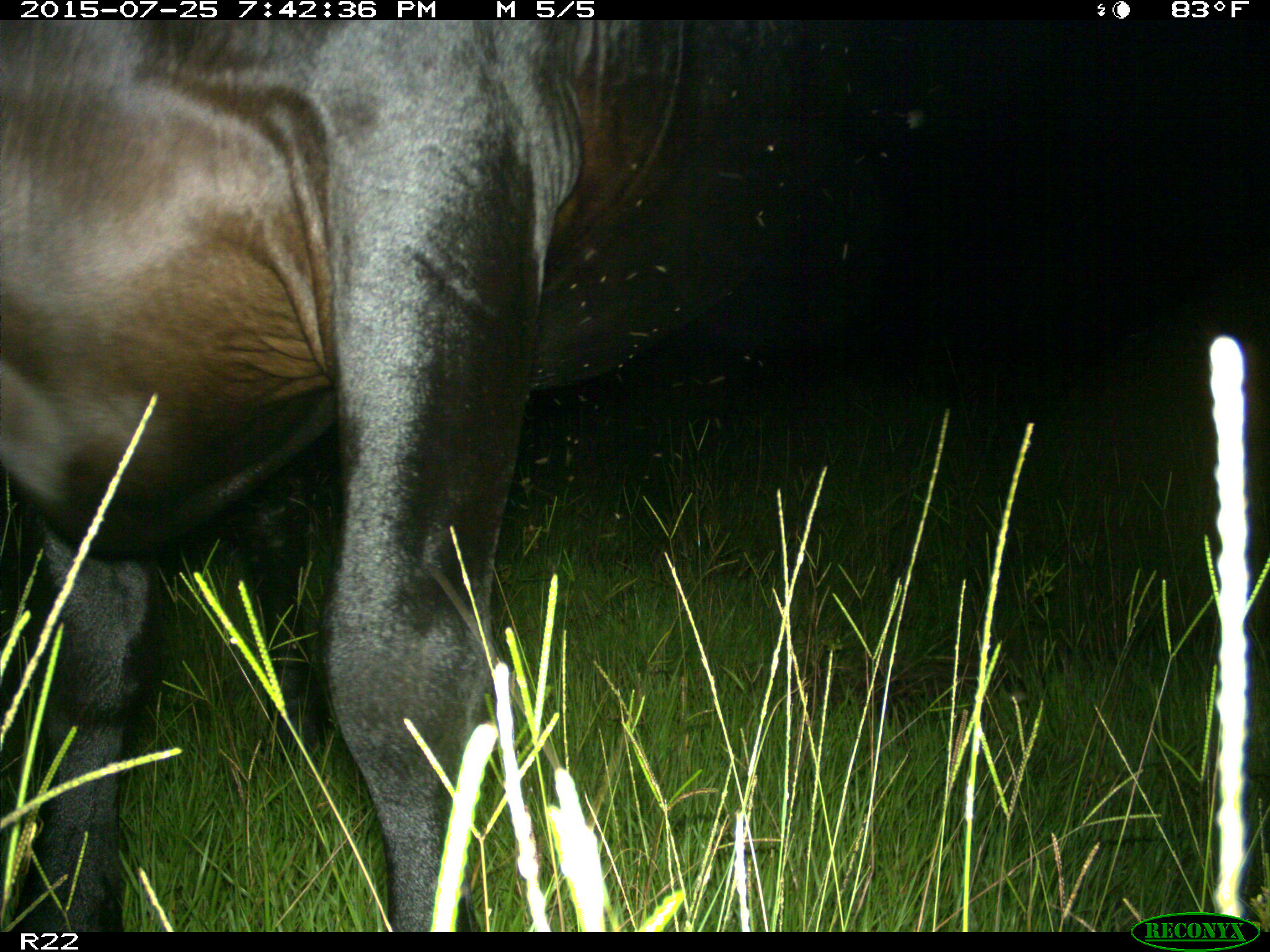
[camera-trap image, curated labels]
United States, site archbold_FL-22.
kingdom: Animalia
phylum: Chordata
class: Mammalia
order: Artiodactyla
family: Bovidae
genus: Bos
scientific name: Bos taurus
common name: domestic cow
Bos taurus (domestic cow).